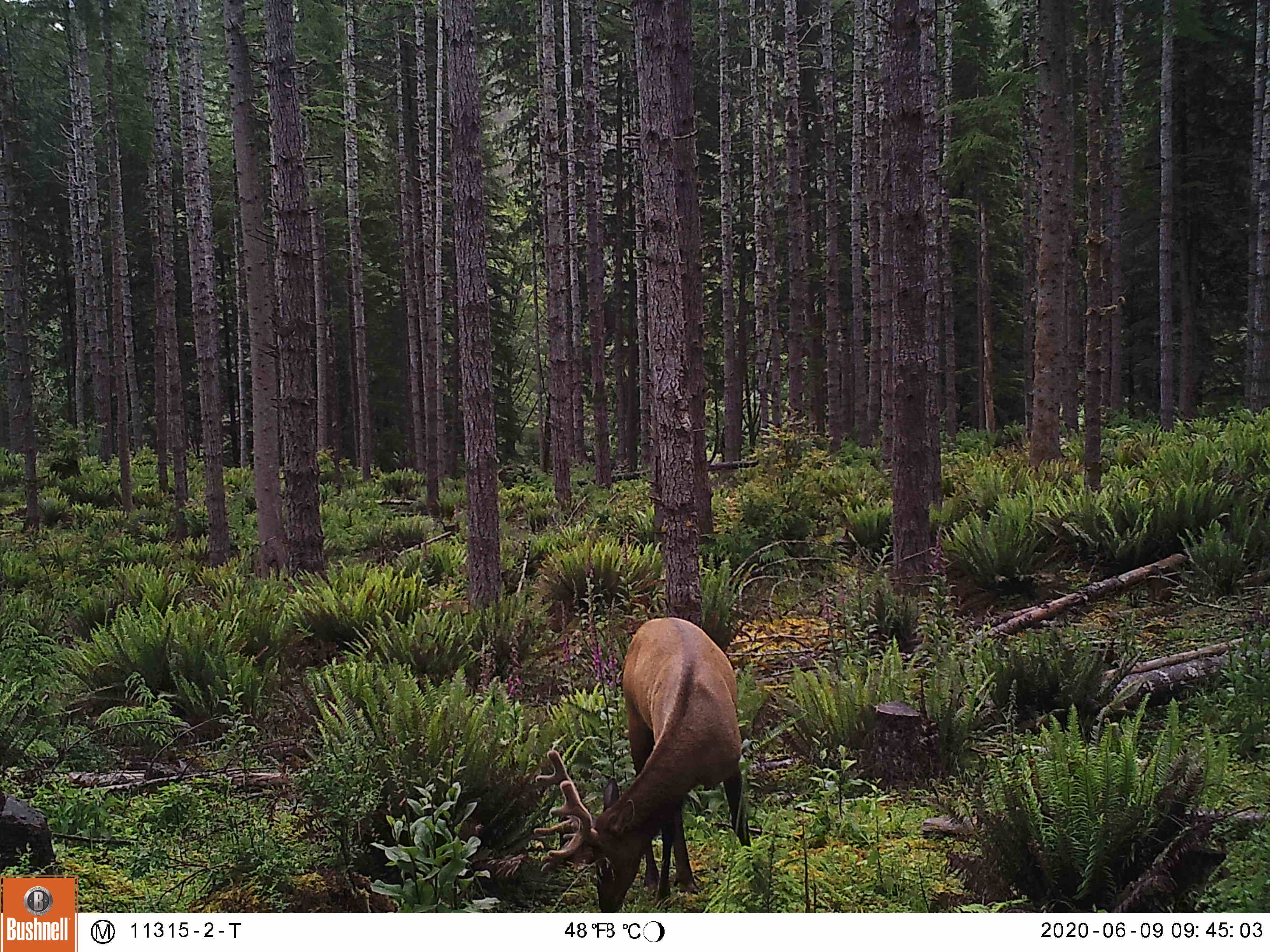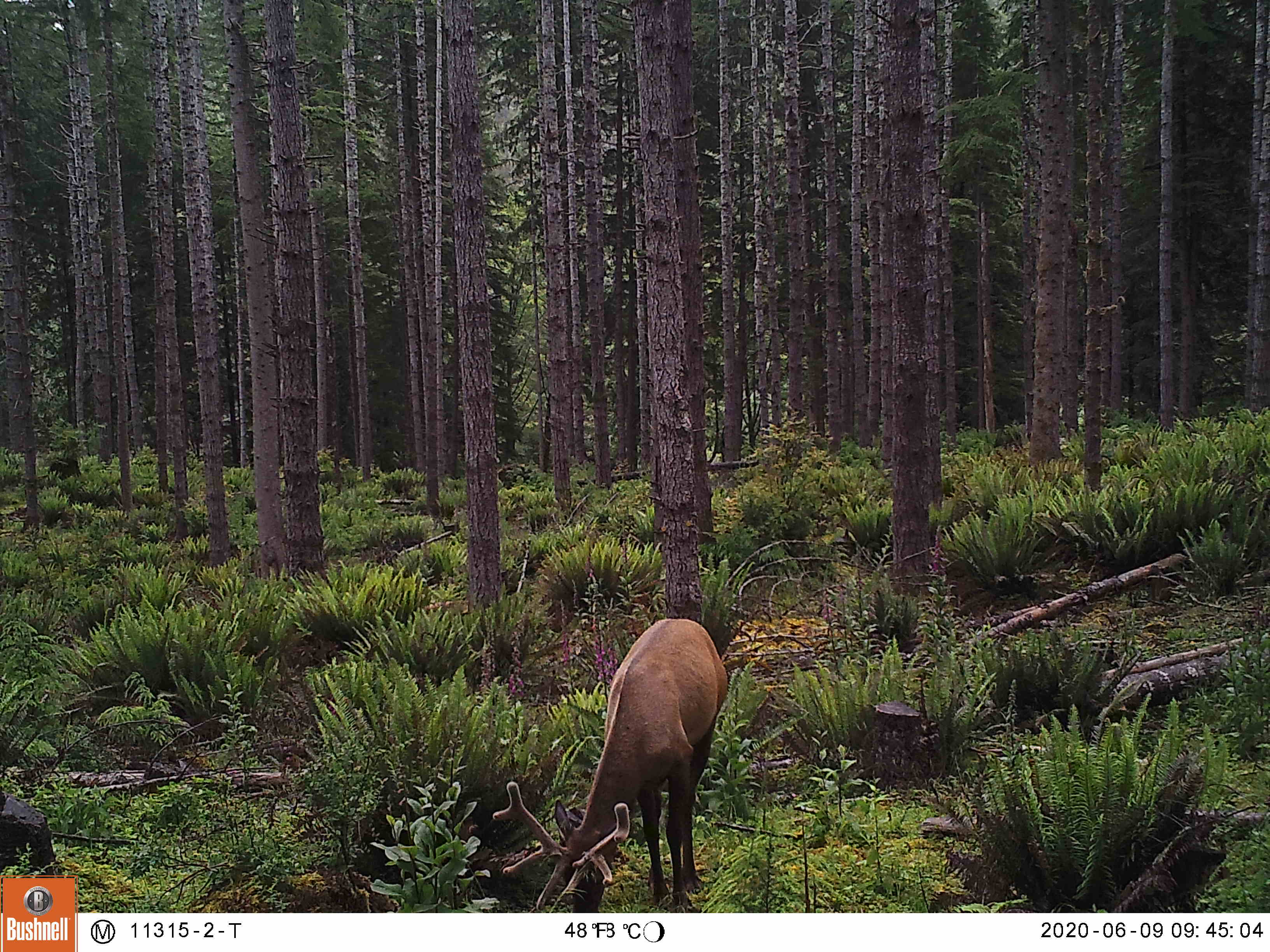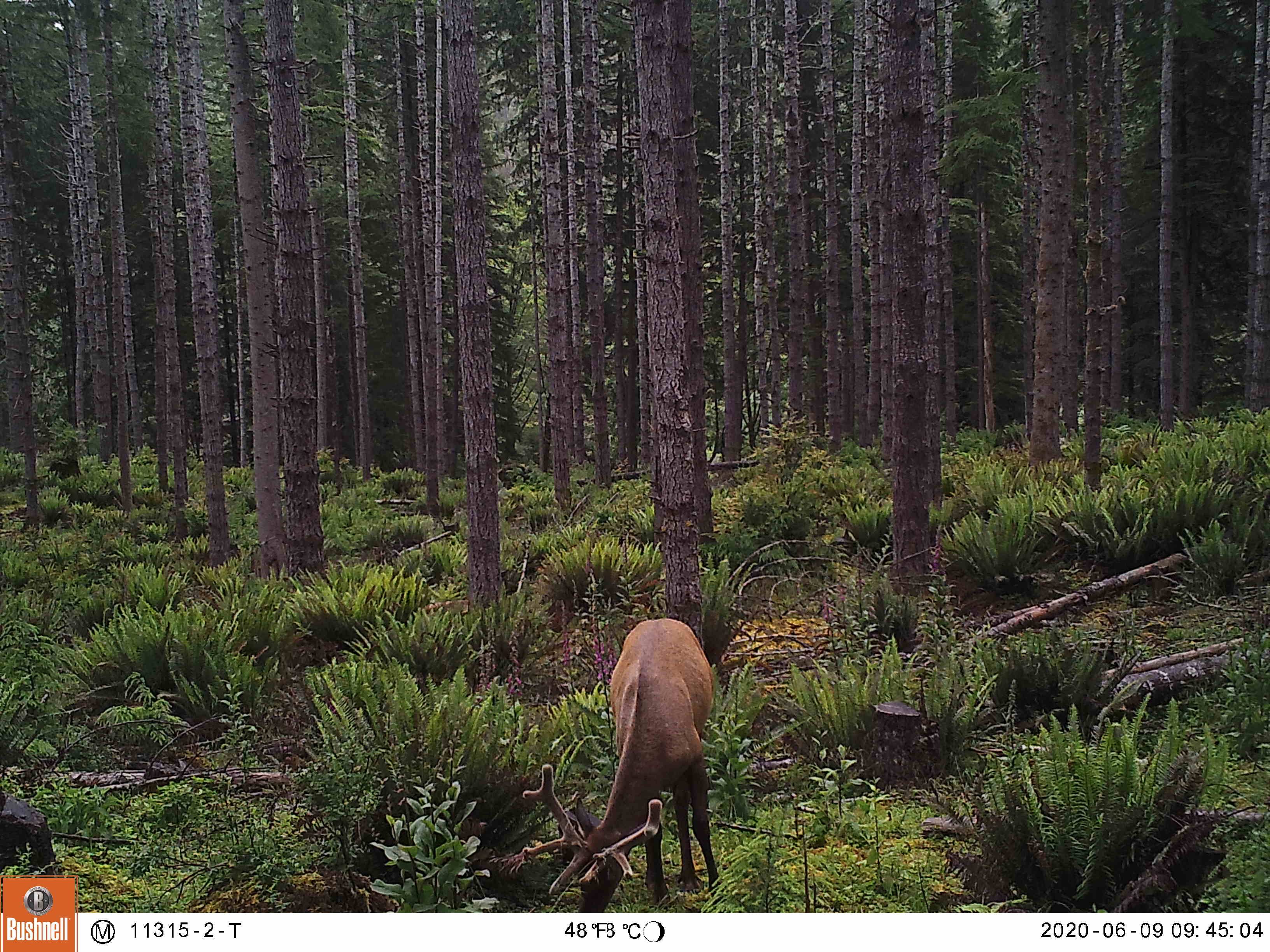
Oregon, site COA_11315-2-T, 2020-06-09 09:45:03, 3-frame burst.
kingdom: Animalia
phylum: Chordata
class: Mammalia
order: Artiodactyla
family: Cervidae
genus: Cervus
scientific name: Cervus canadensis roosevelti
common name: roosevelt elk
Roosevelt elk (Cervus canadensis roosevelti).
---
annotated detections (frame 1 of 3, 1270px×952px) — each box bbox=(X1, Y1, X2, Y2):
roosevelt elk: bbox=(523, 602, 766, 906)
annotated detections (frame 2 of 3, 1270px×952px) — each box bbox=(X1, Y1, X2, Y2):
roosevelt elk: bbox=(461, 602, 744, 906)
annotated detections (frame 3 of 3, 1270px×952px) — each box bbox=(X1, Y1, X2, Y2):
roosevelt elk: bbox=(510, 613, 726, 900)